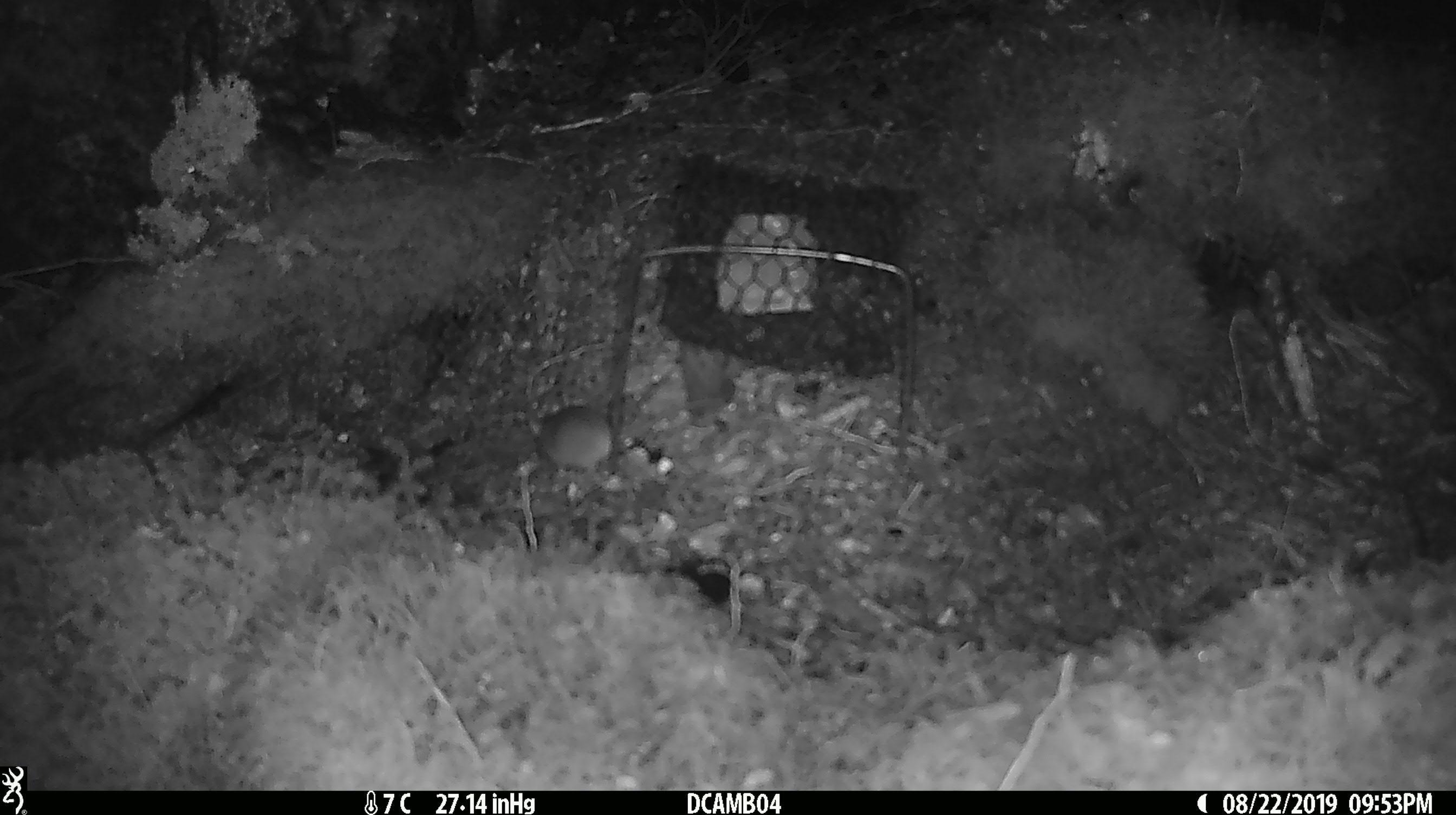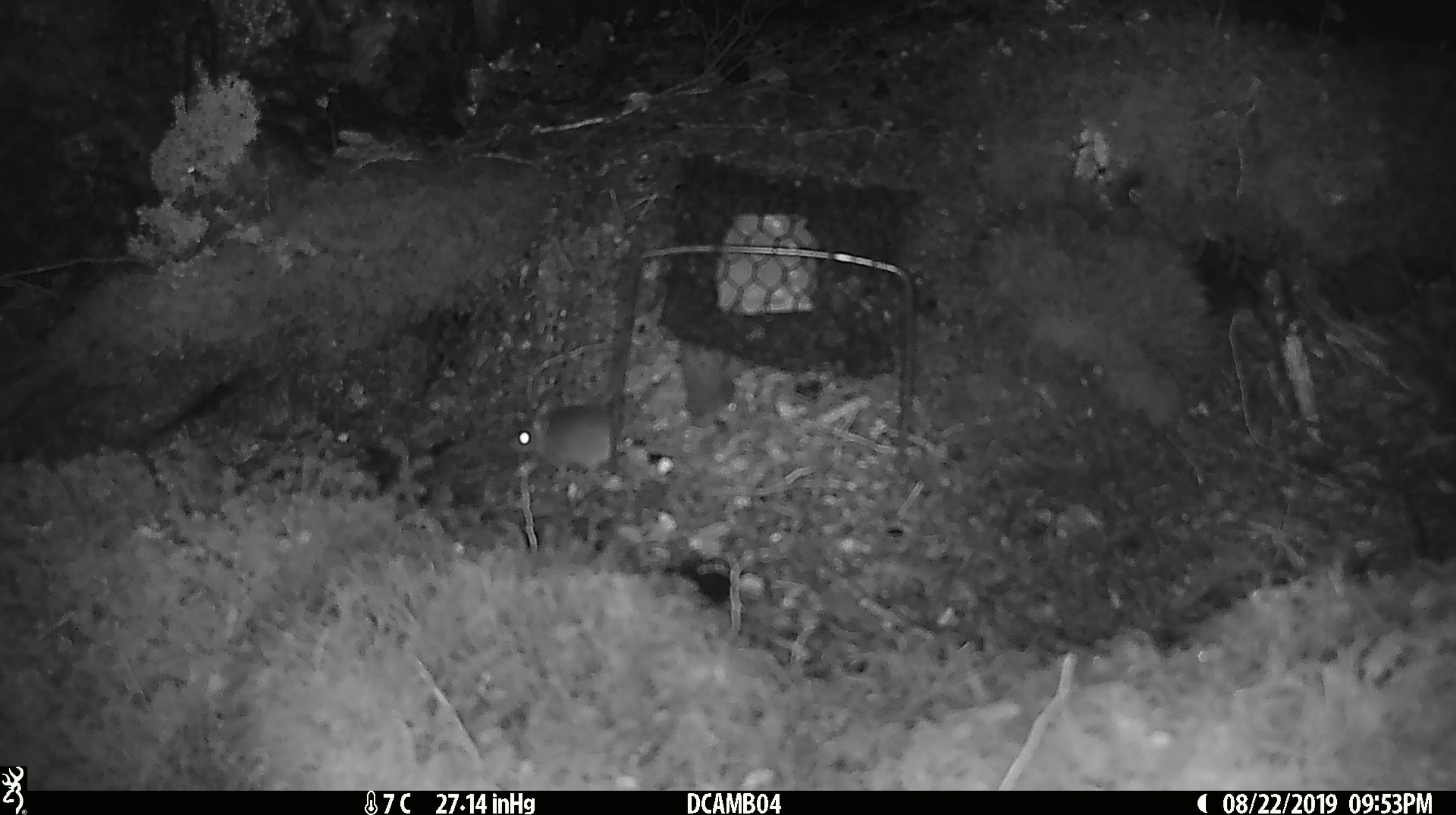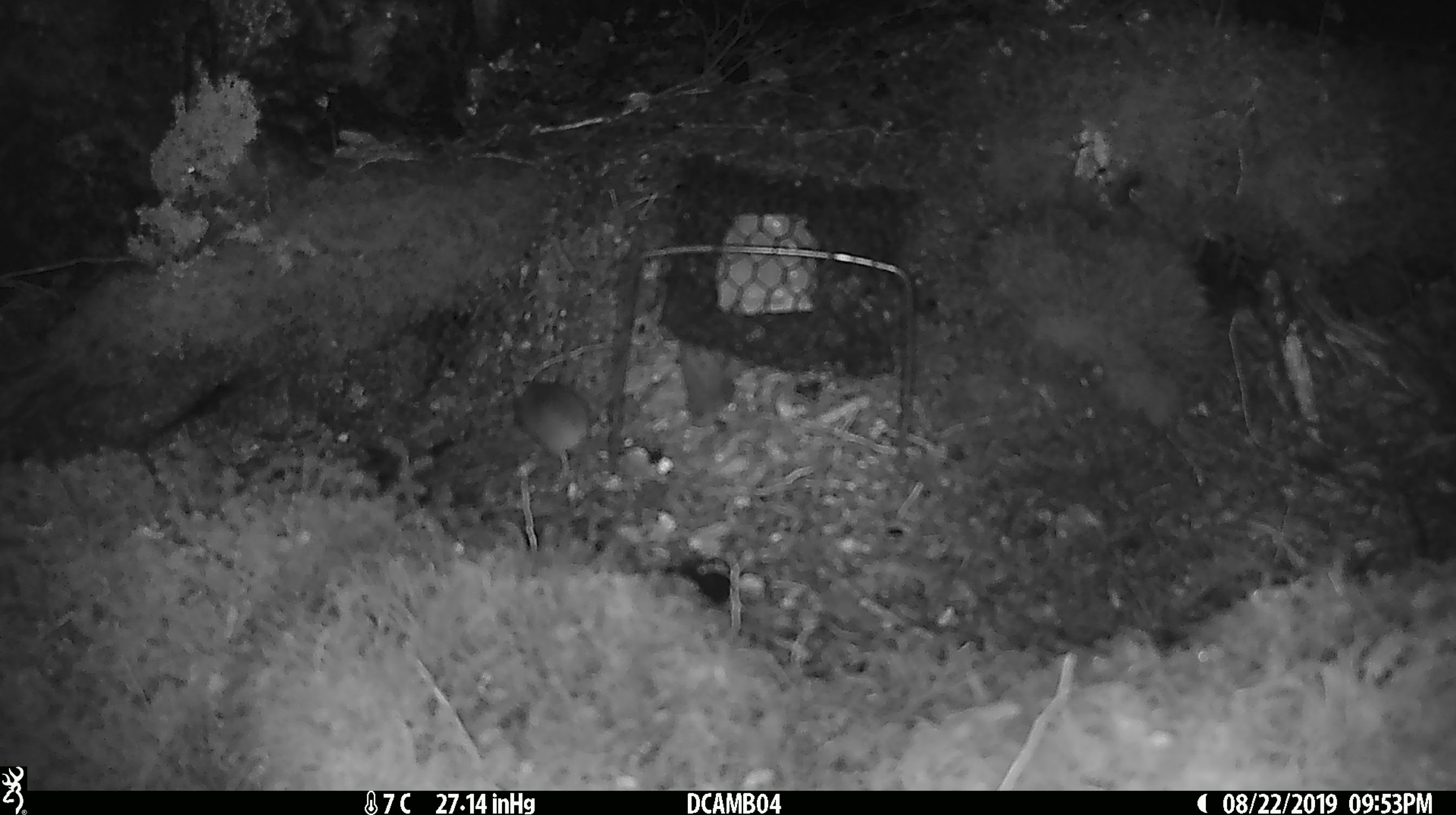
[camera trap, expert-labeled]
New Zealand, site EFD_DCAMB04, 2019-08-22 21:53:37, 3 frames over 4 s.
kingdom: Animalia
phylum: Chordata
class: Mammalia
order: Rodentia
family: Muridae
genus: Mus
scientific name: Mus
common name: mouse